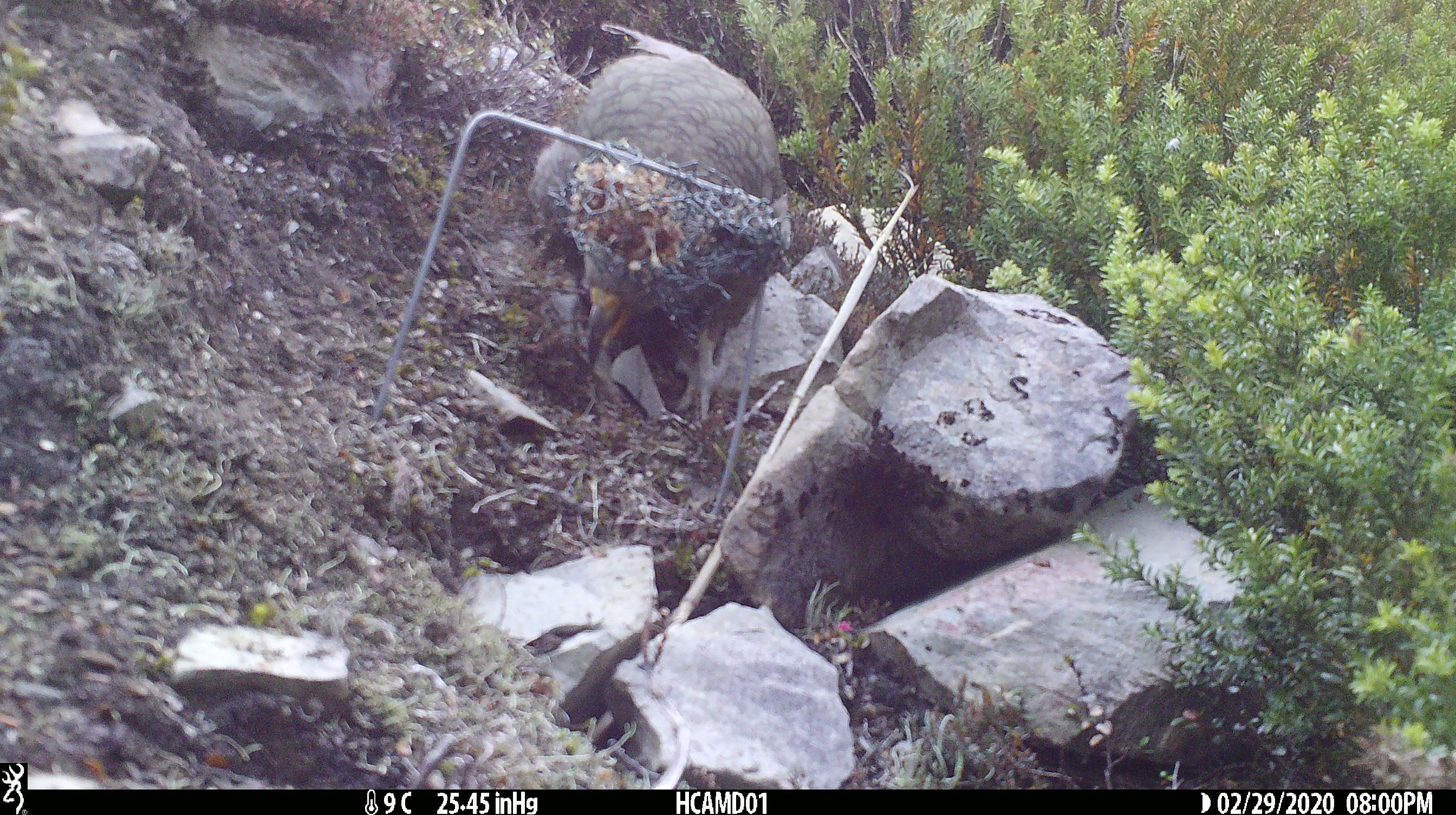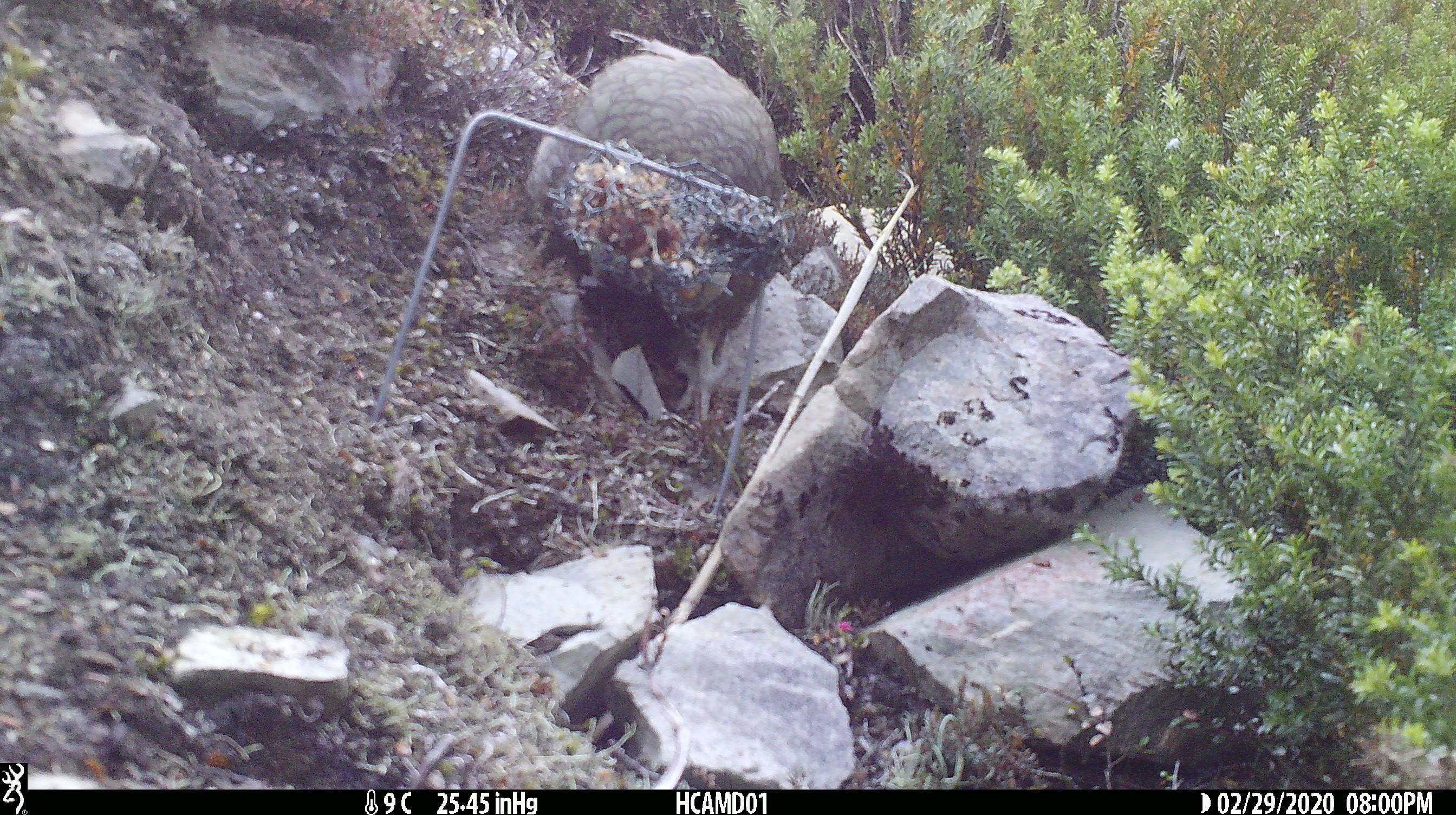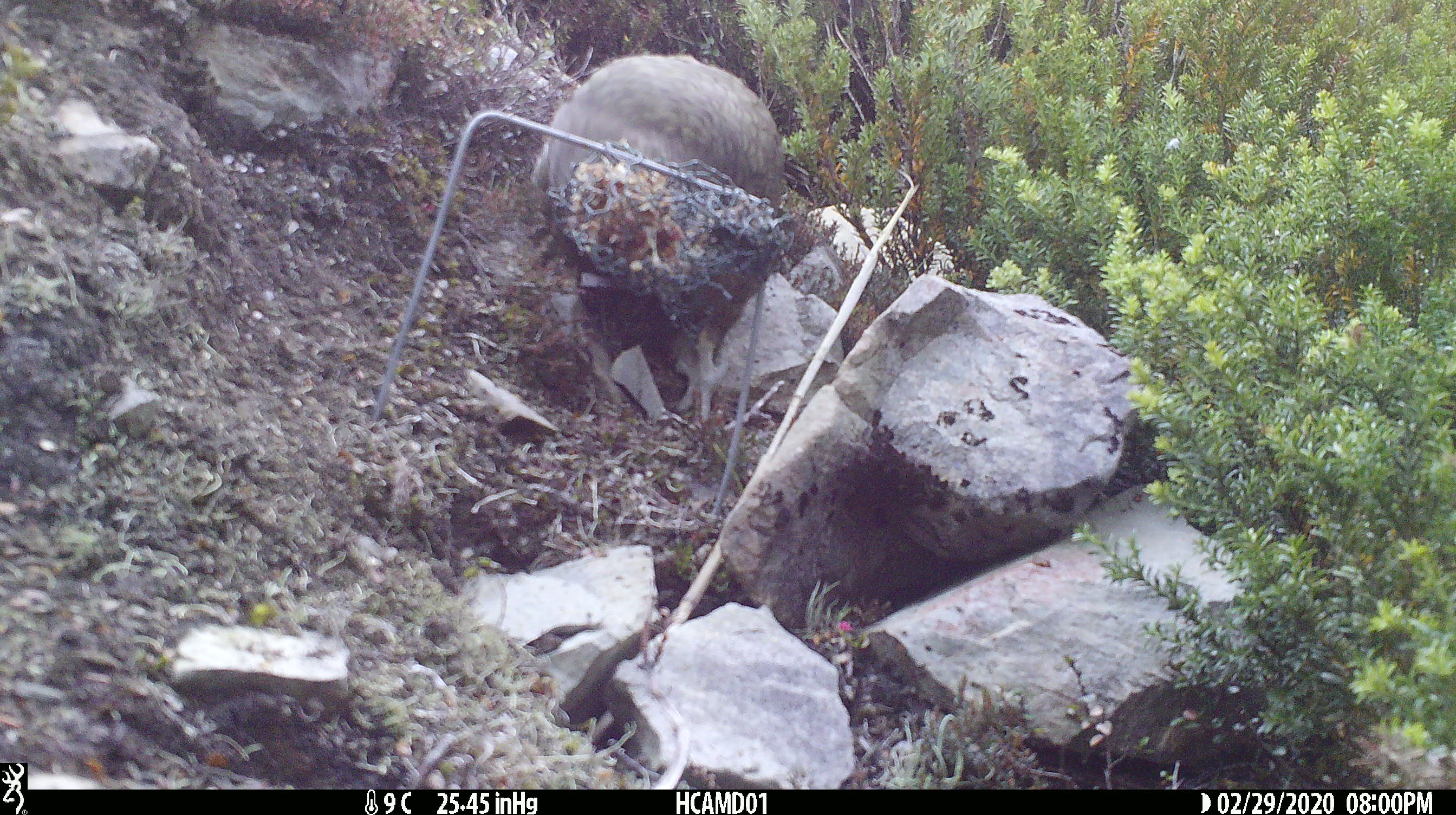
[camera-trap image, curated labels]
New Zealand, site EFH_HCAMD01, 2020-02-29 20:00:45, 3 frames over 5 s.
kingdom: Animalia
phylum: Chordata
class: Aves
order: Psittaciformes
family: Strigopidae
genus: Nestor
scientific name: Nestor notabilis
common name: kea